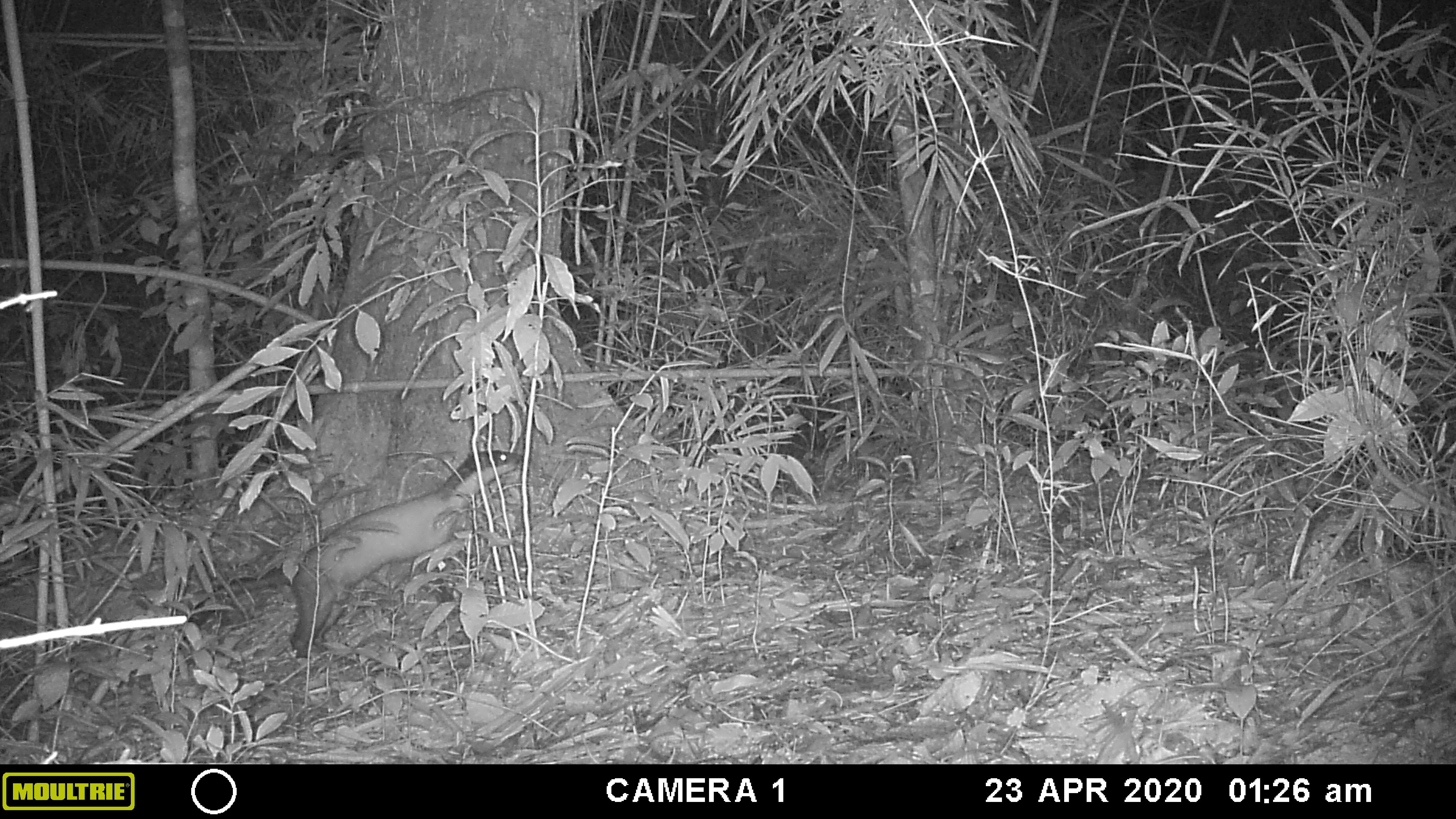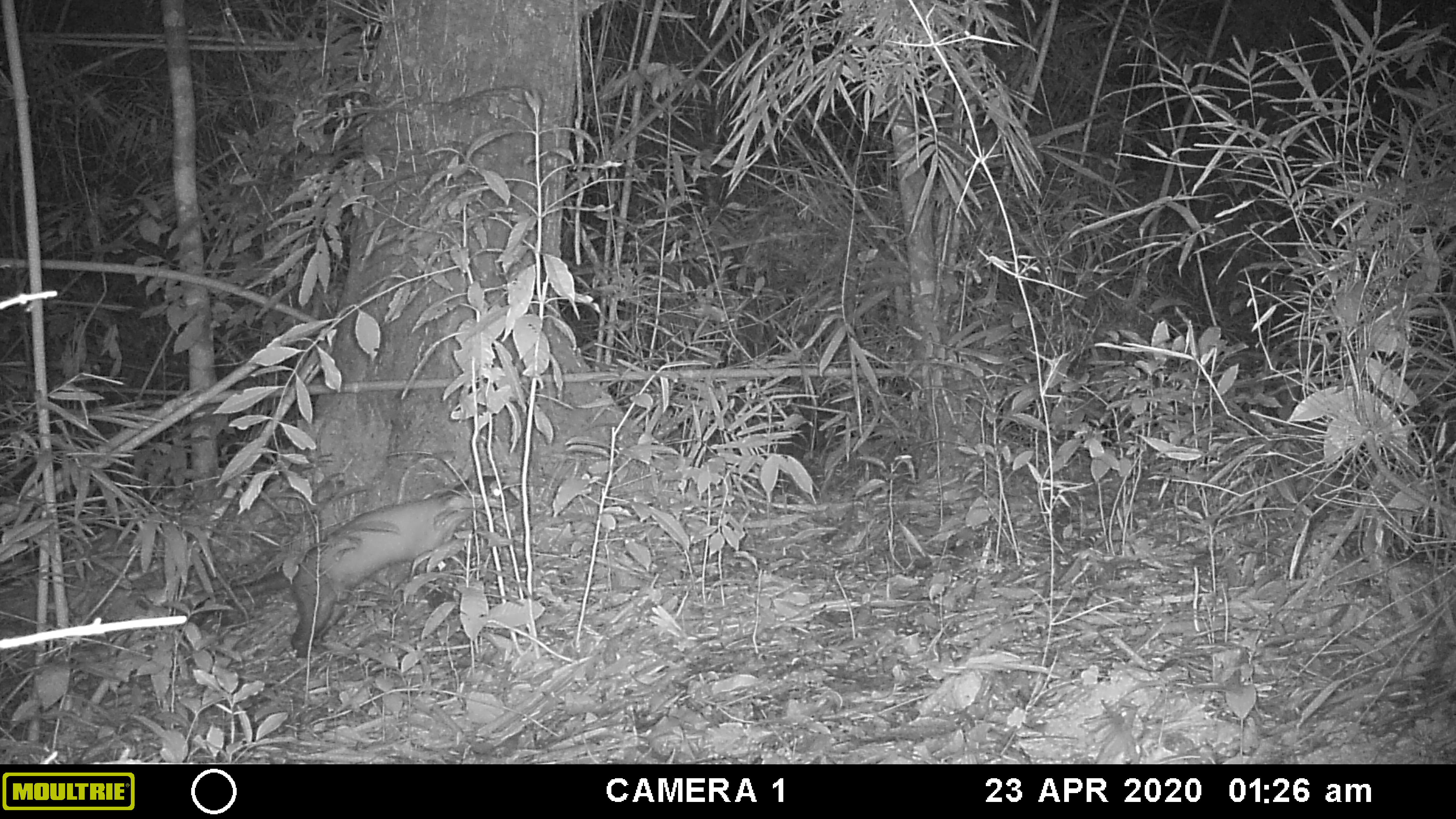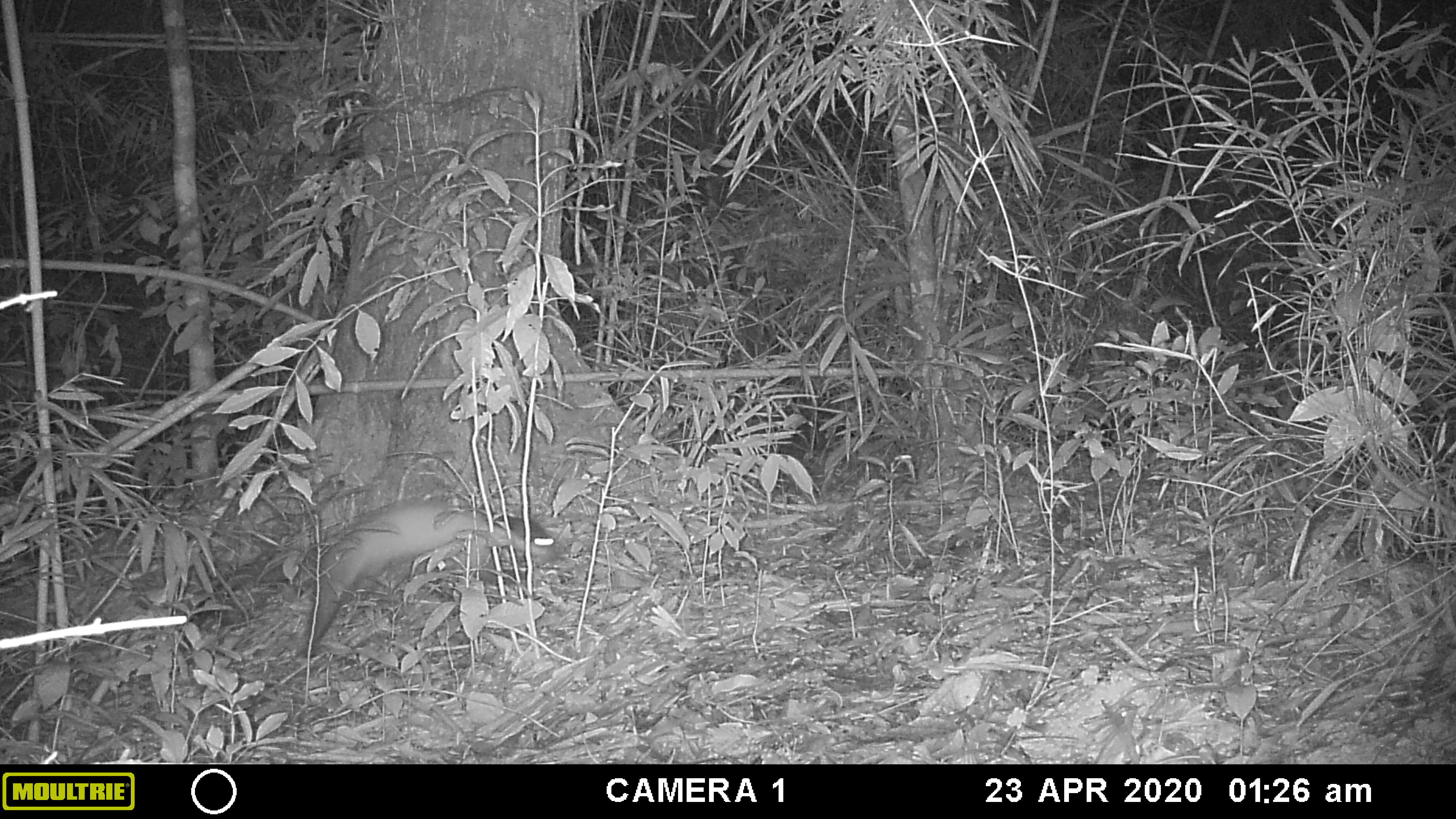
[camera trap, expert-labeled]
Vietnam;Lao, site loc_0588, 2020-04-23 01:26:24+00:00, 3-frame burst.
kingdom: Animalia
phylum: Chordata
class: Mammalia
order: Carnivora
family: Mustelidae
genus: Martes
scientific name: Martes flavigula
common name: yellow-throated marten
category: yellow throated marten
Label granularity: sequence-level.